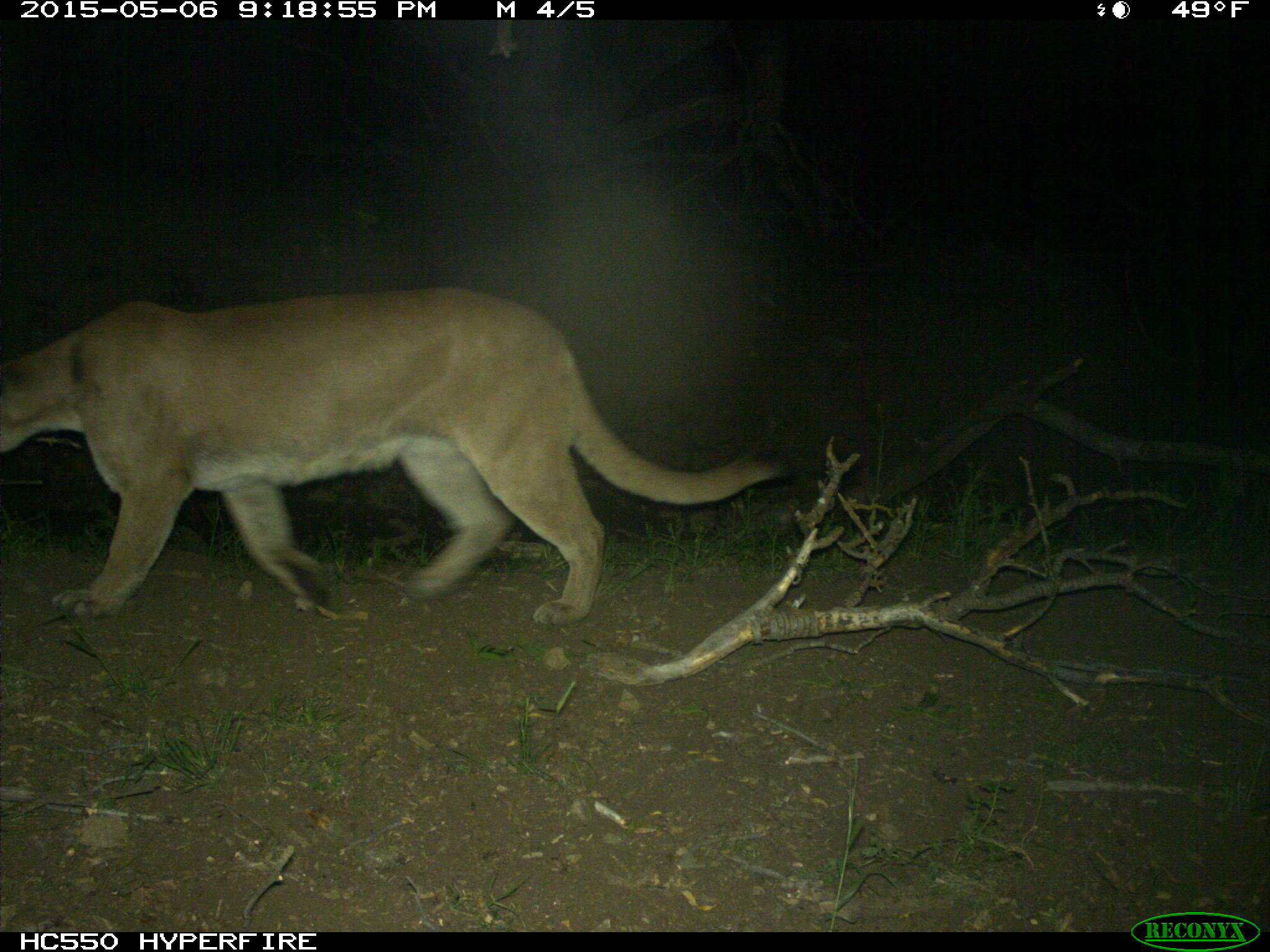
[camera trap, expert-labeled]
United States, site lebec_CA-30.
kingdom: Animalia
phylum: Chordata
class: Mammalia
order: Carnivora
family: Felidae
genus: Puma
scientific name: Puma concolor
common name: mountain lion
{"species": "Puma concolor (mountain lion)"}